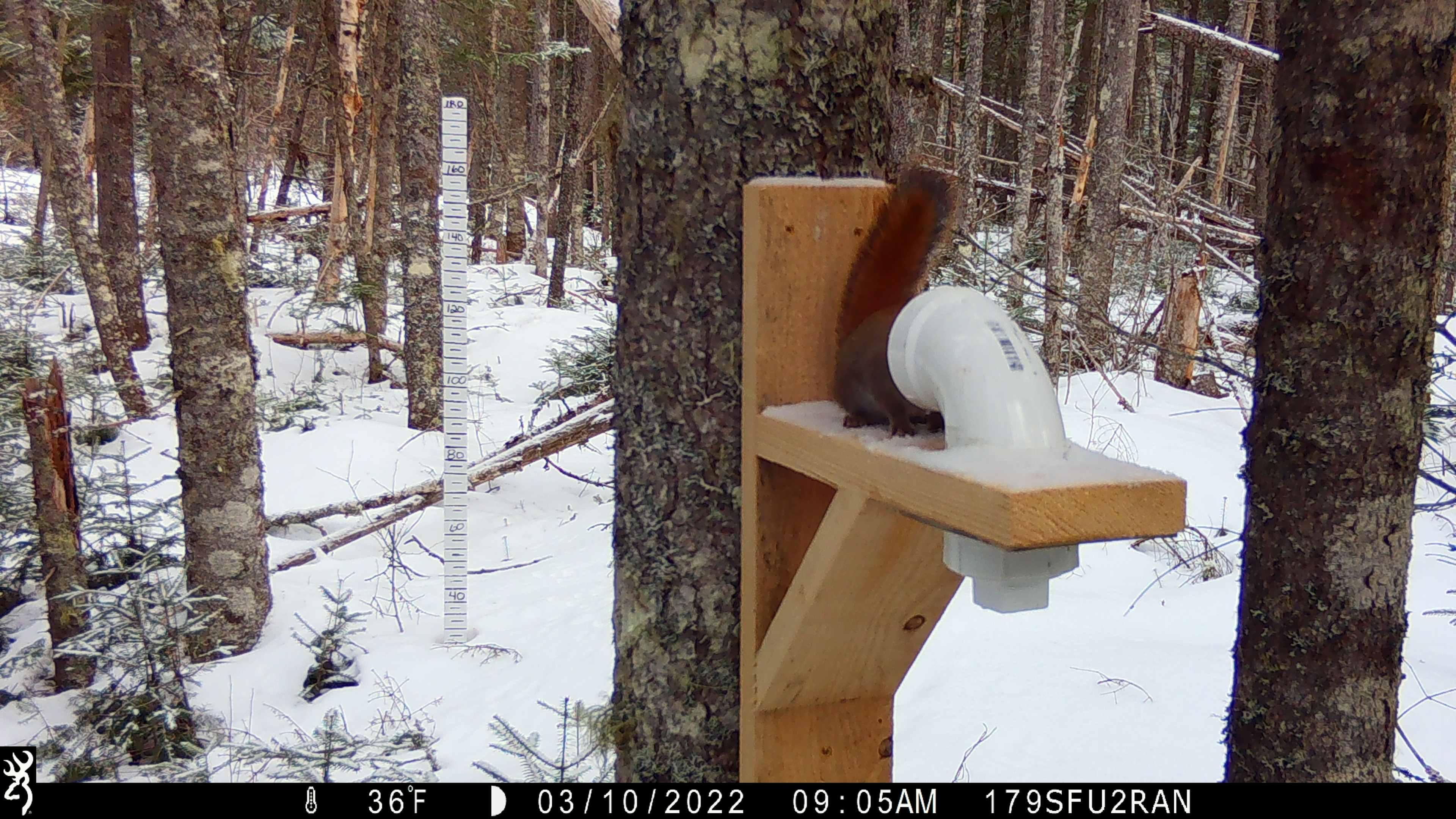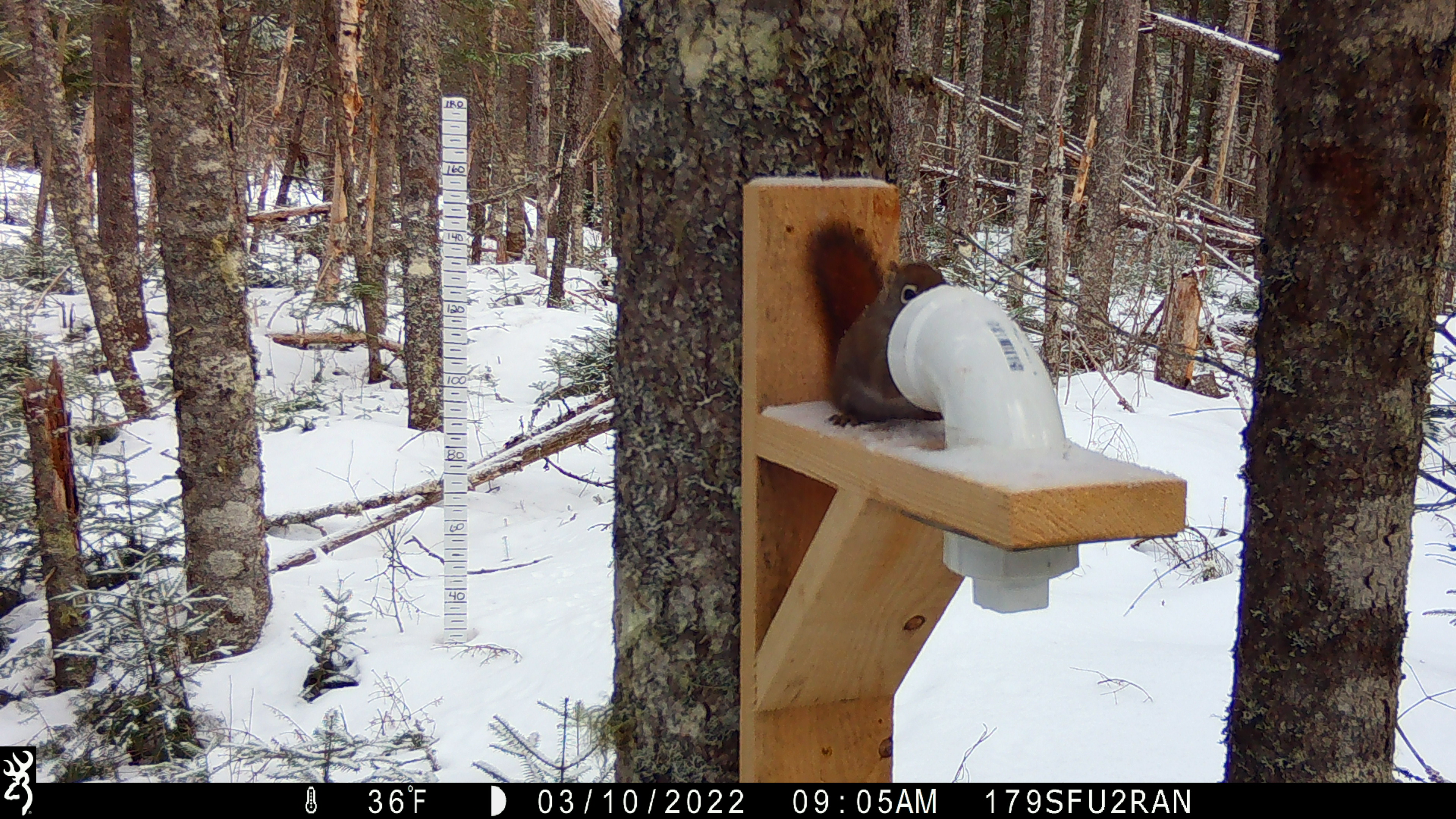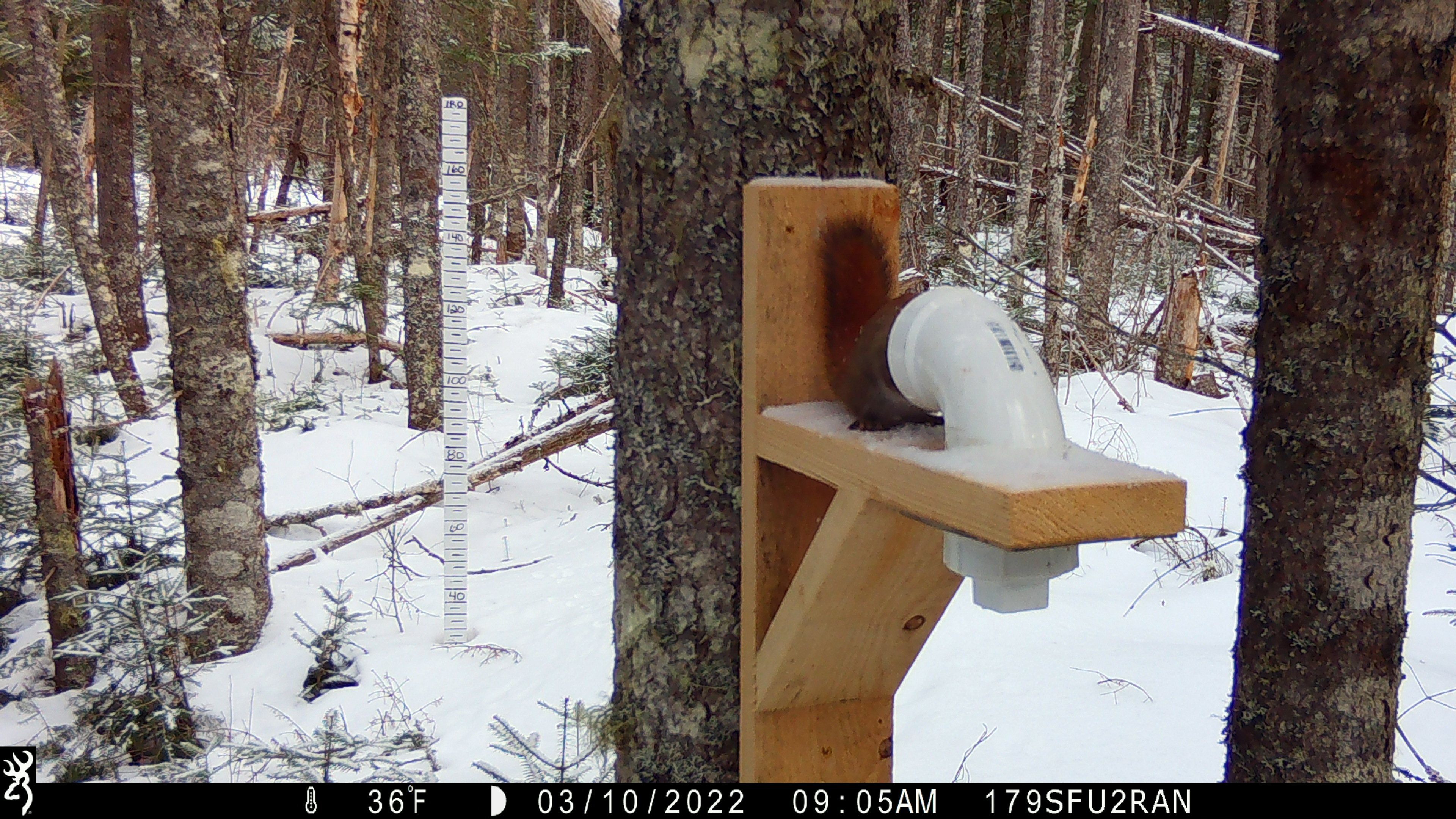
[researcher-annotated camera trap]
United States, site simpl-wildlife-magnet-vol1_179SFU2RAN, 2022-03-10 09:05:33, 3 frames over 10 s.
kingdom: Animalia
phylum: Chordata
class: Mammalia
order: Rodentia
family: Sciuridae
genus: Tamiasciurus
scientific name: Tamiasciurus hudsonicus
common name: red squirrel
Red squirrel (Tamiasciurus hudsonicus).